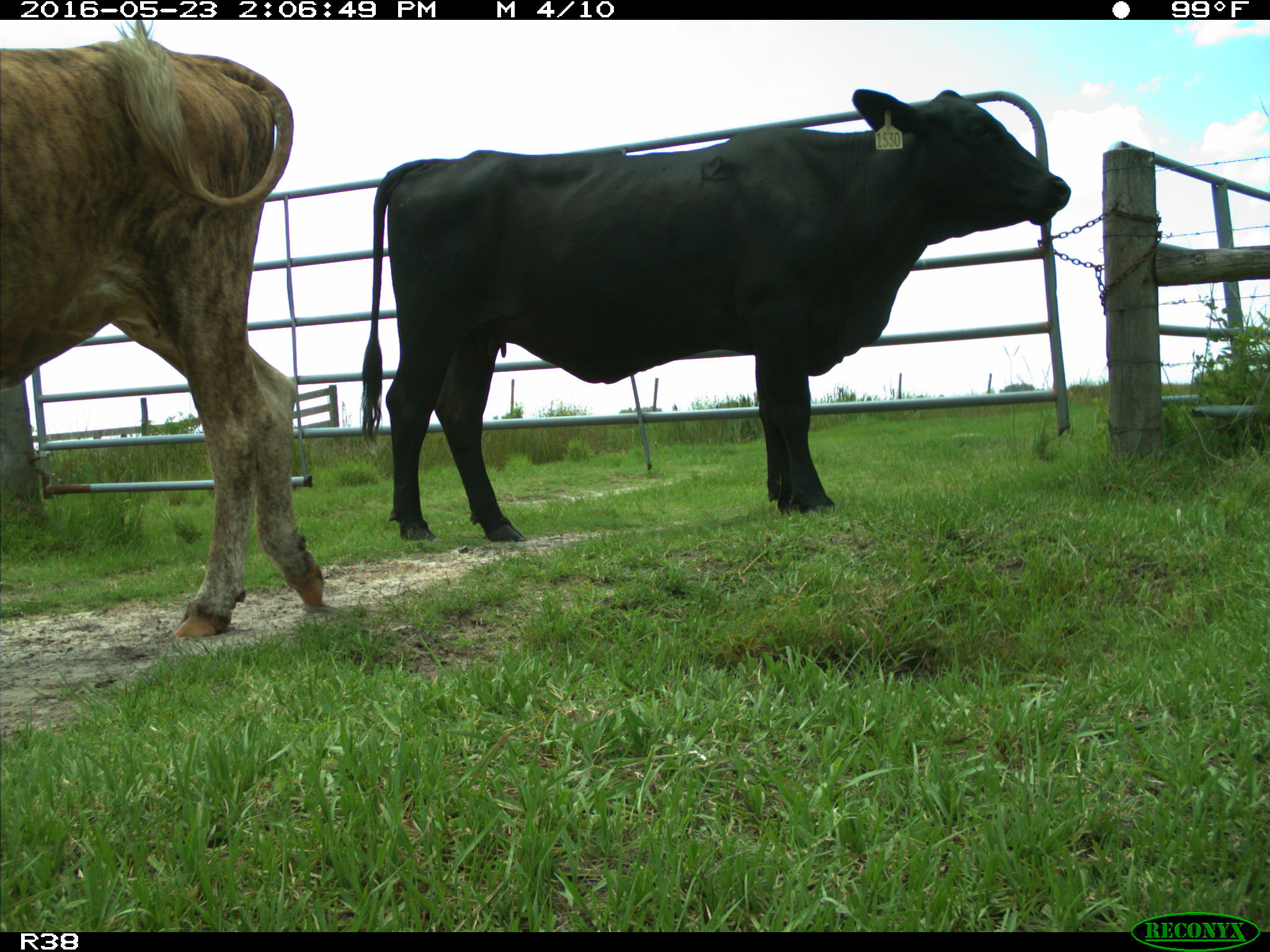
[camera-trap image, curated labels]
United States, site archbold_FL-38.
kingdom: Animalia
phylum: Chordata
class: Mammalia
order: Artiodactyla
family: Bovidae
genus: Bos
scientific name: Bos taurus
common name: domestic cow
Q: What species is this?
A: Bos taurus (domestic cow).